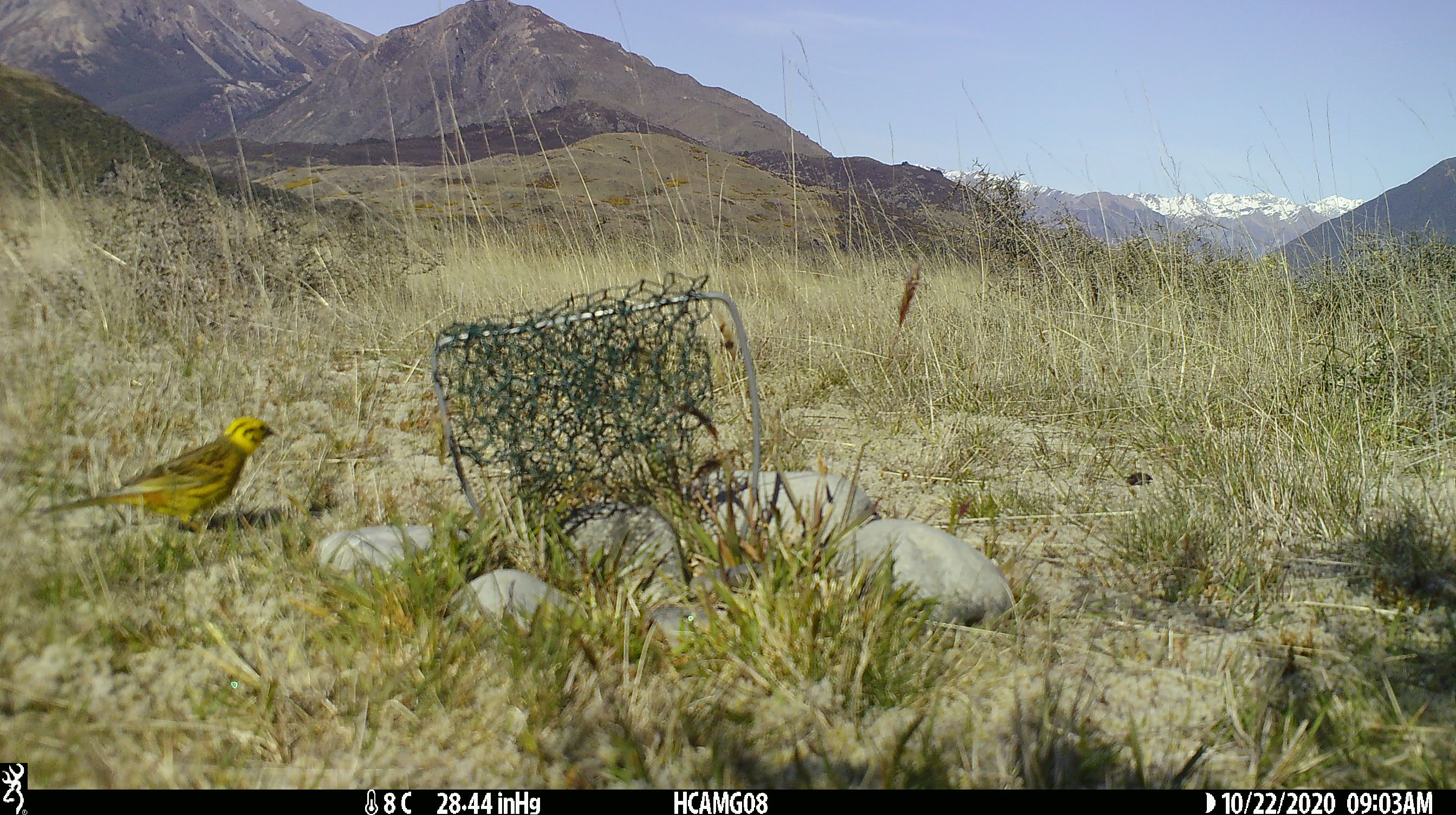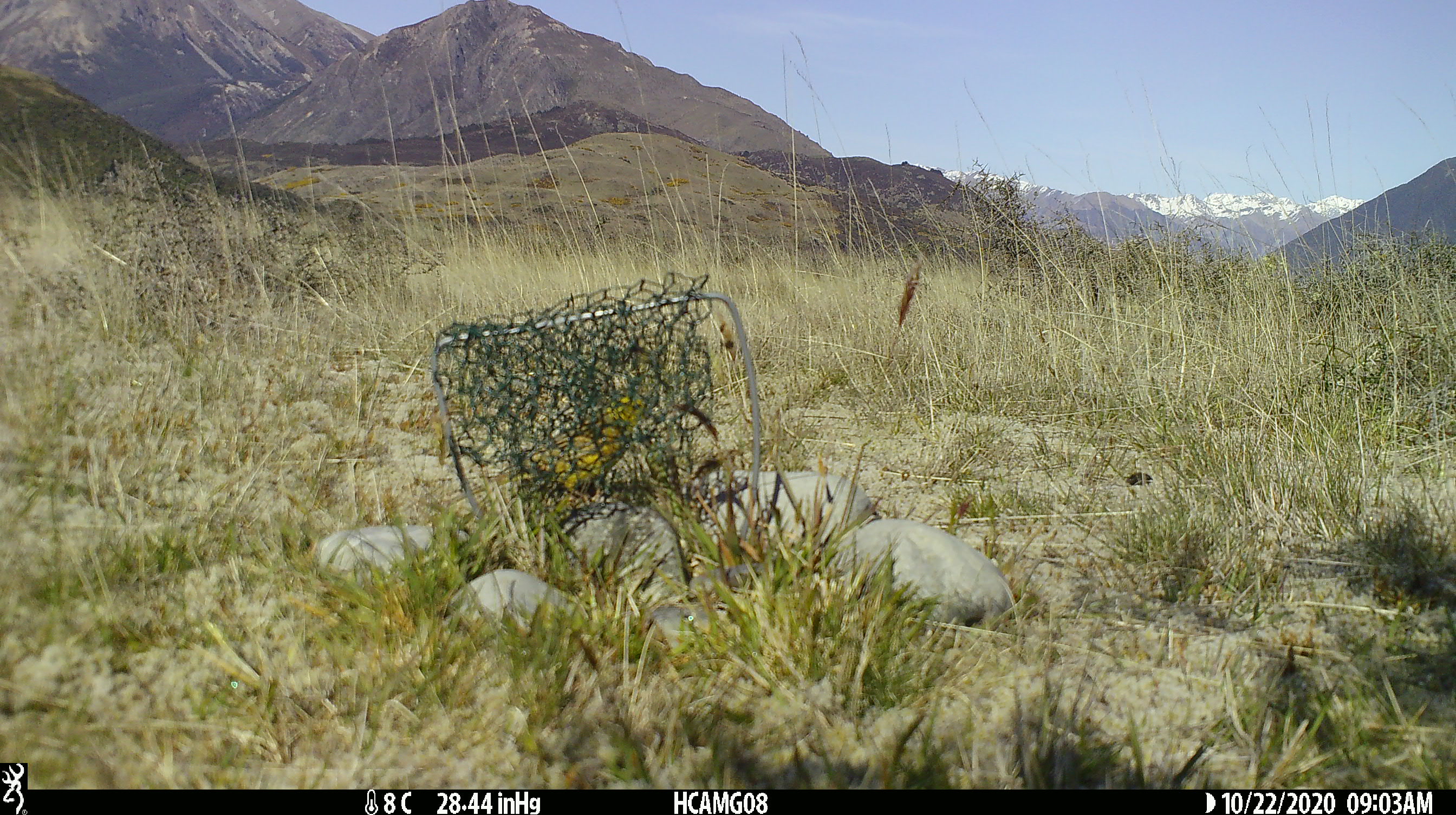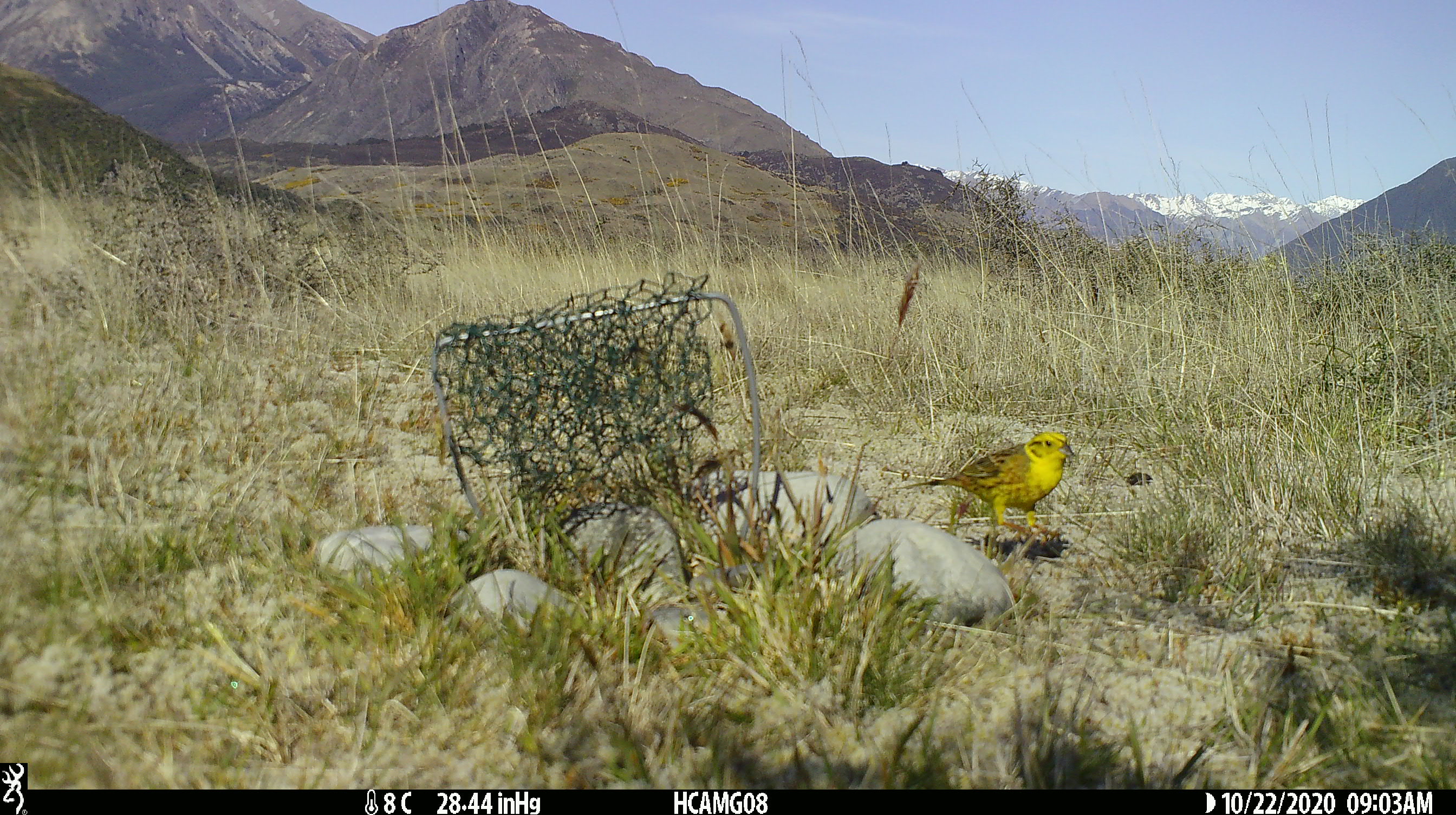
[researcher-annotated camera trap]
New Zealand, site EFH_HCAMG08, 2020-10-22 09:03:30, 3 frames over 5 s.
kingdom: Animalia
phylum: Chordata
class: Aves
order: Passeriformes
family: Emberizidae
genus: Emberiza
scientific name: Emberiza citrinella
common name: yellowhammer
Yellowhammer (Emberiza citrinella).